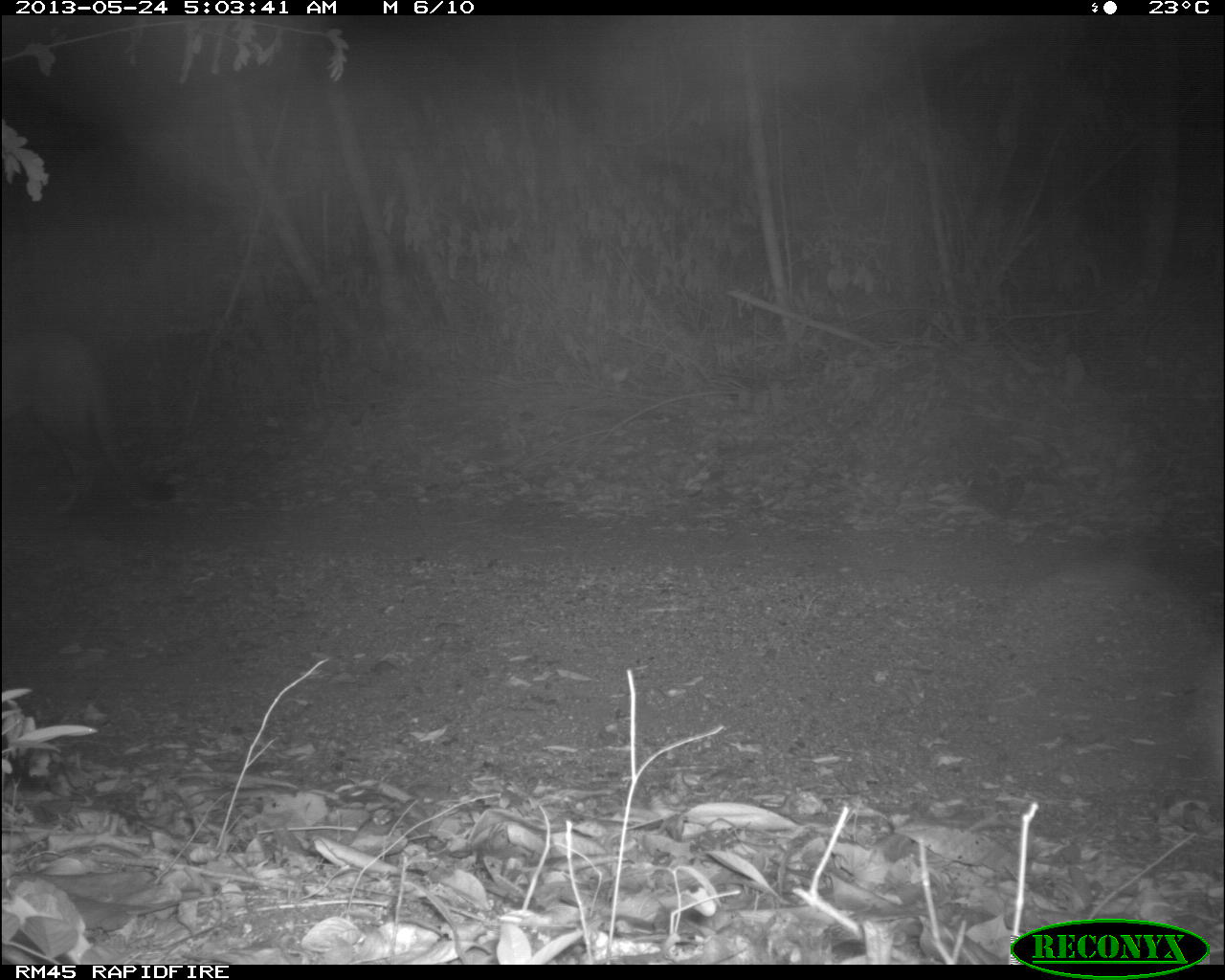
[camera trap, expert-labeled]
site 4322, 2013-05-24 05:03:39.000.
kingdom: Animalia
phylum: Chordata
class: Mammalia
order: Carnivora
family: Felidae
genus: Puma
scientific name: Puma concolor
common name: mountain lion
Puma concolor (mountain lion), count 1.